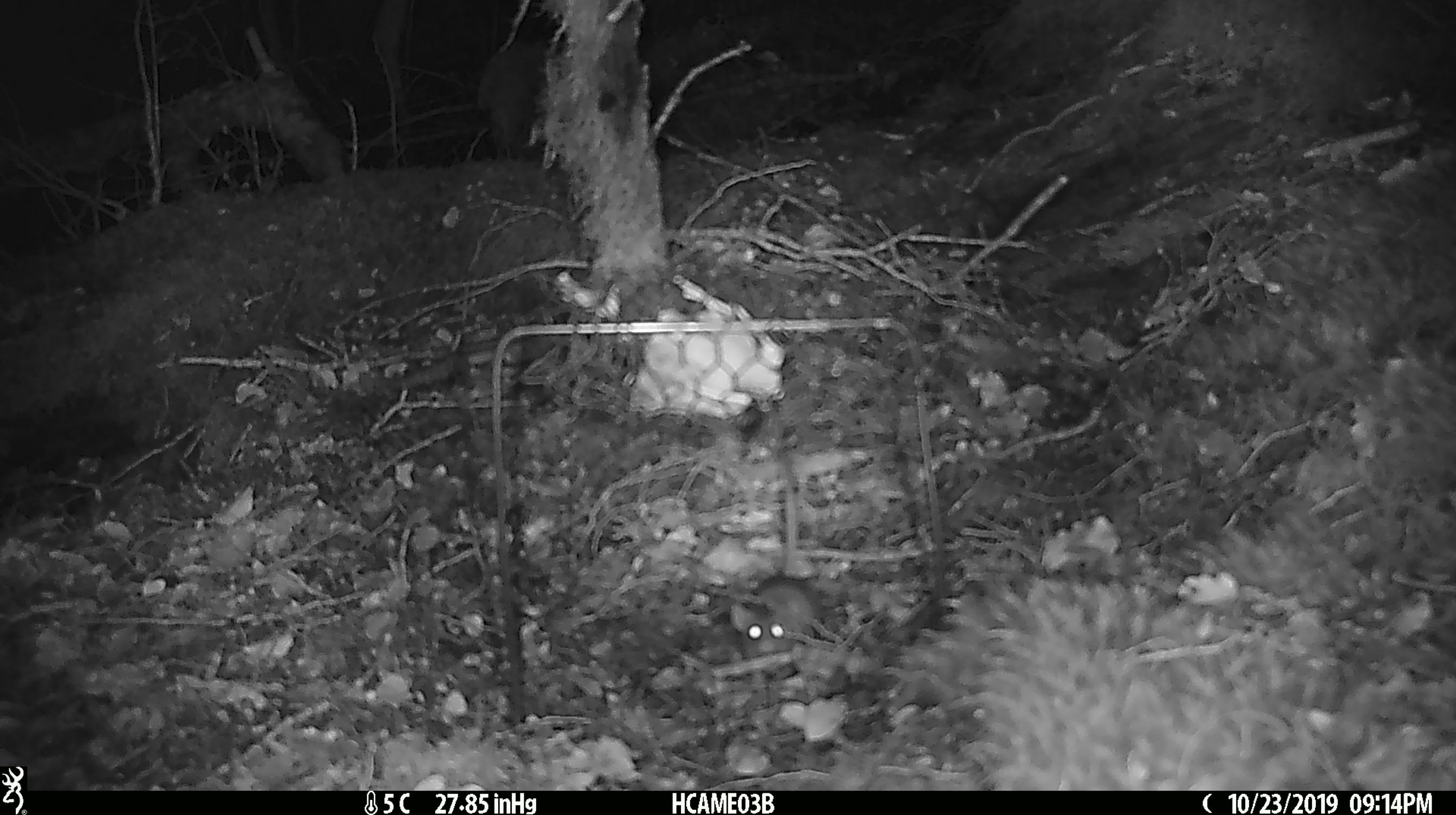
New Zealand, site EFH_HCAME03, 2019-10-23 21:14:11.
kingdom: Animalia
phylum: Chordata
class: Mammalia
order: Rodentia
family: Muridae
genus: Mus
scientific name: Mus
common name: mouse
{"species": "mouse (Mus)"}